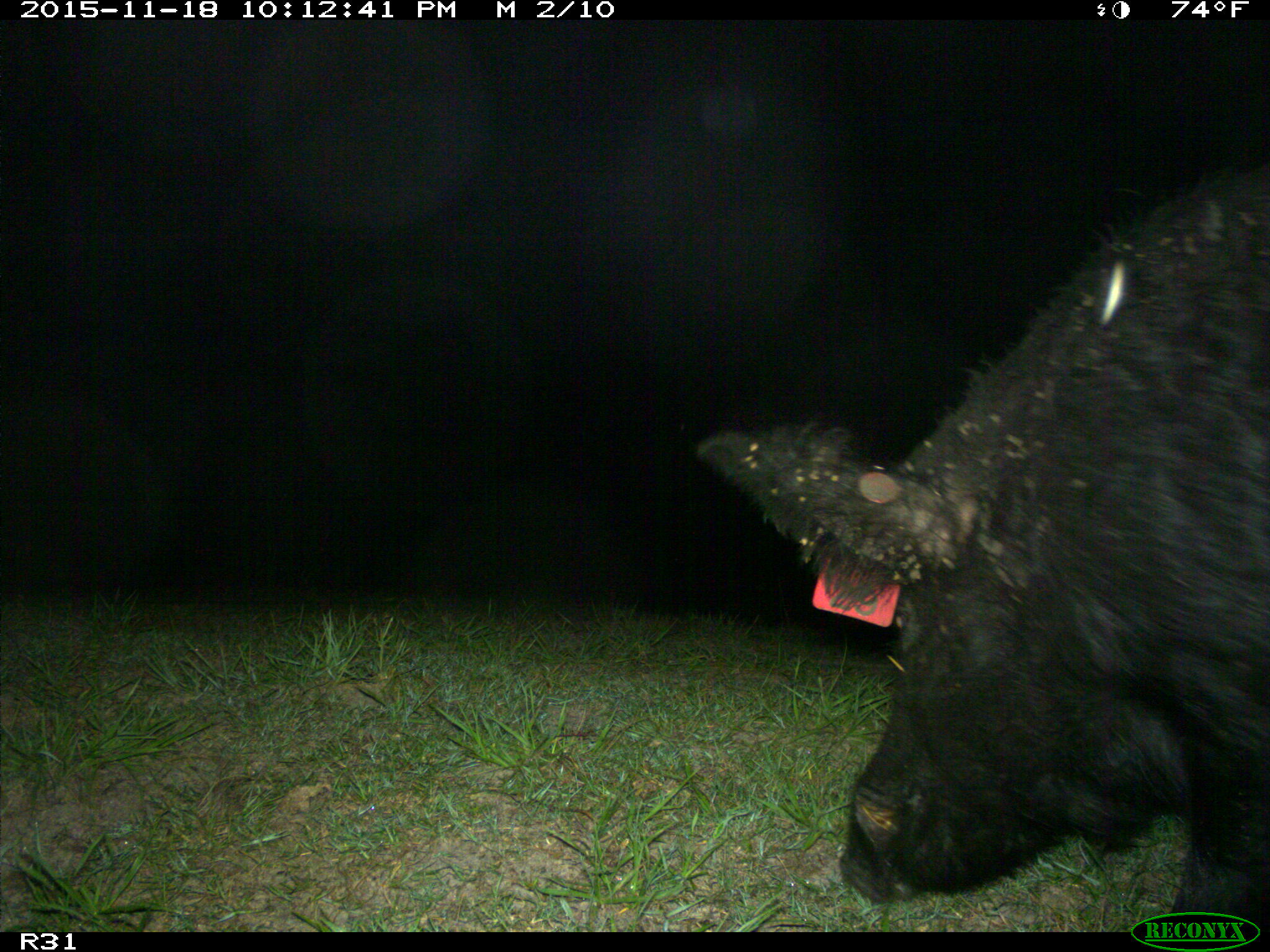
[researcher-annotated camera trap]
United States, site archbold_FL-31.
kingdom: Animalia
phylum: Chordata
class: Mammalia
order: Artiodactyla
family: Suidae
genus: Sus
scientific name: Sus scrofa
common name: wild boar